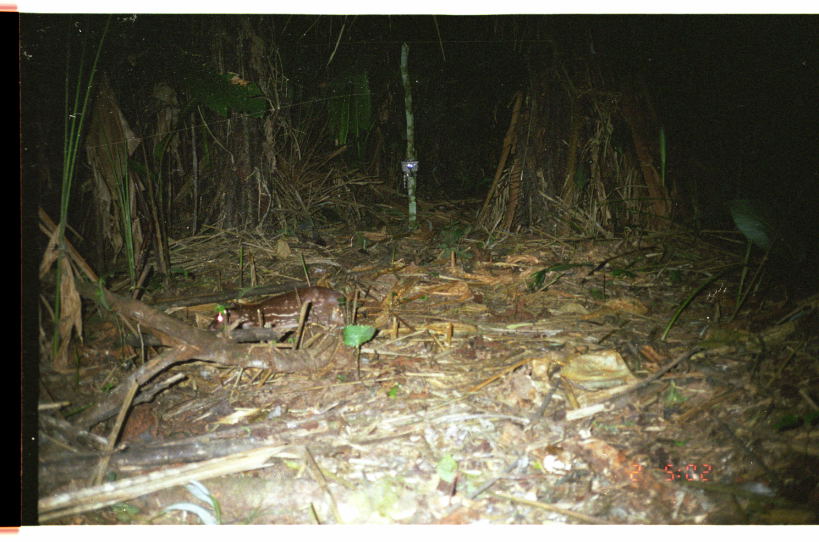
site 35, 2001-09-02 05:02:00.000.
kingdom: Animalia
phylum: Chordata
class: Mammalia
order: Rodentia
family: Cuniculidae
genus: Cuniculus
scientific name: Cuniculus paca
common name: spotted paca